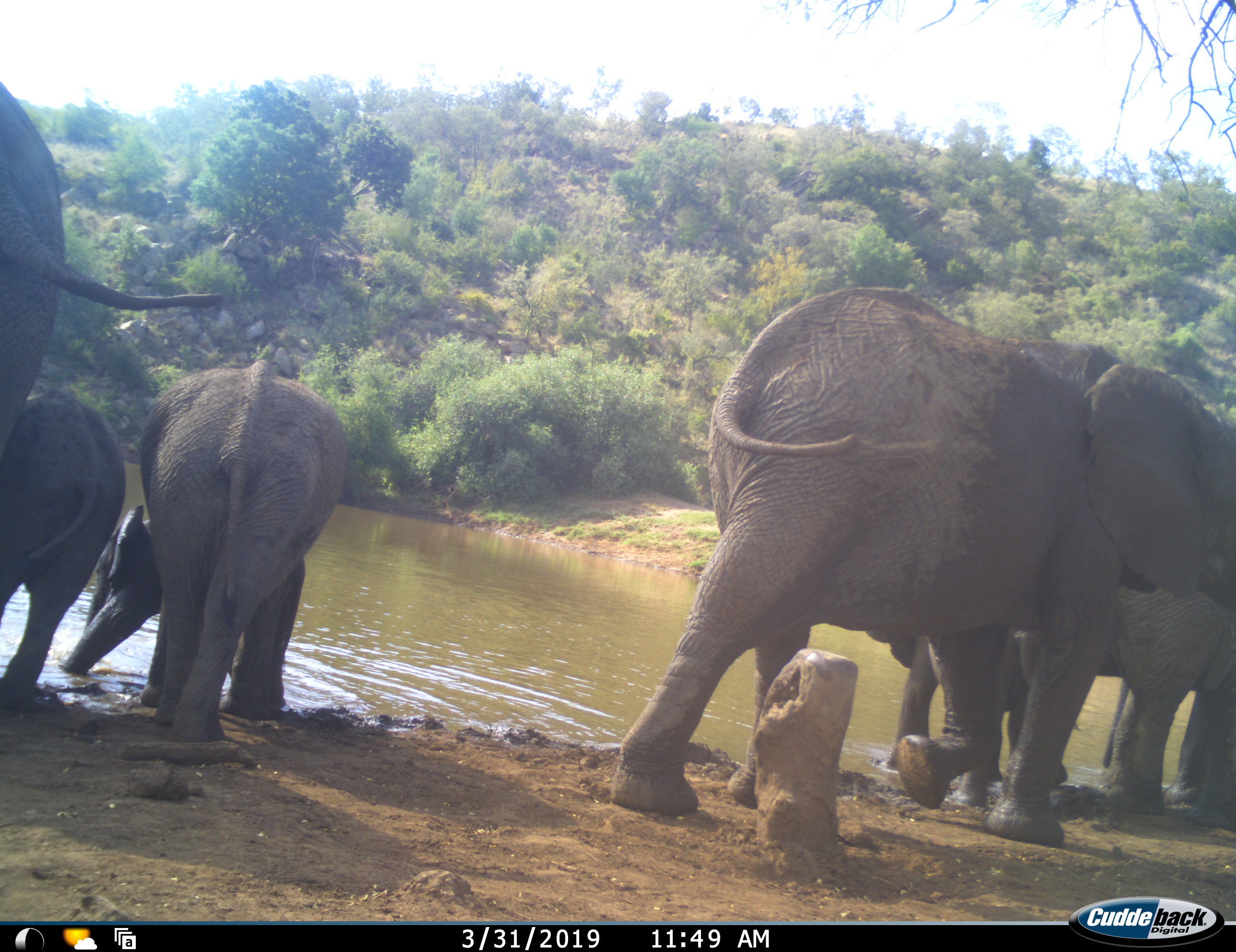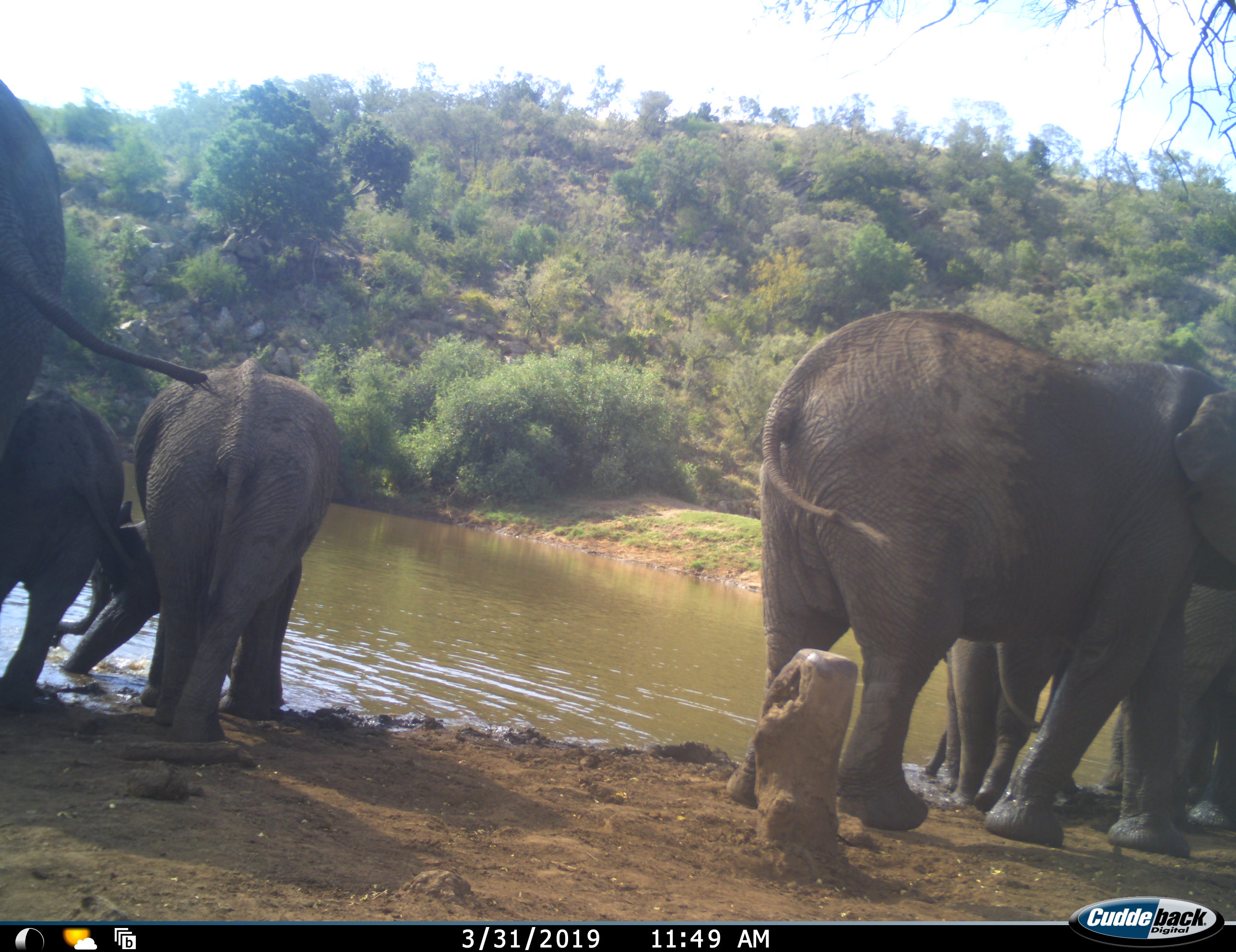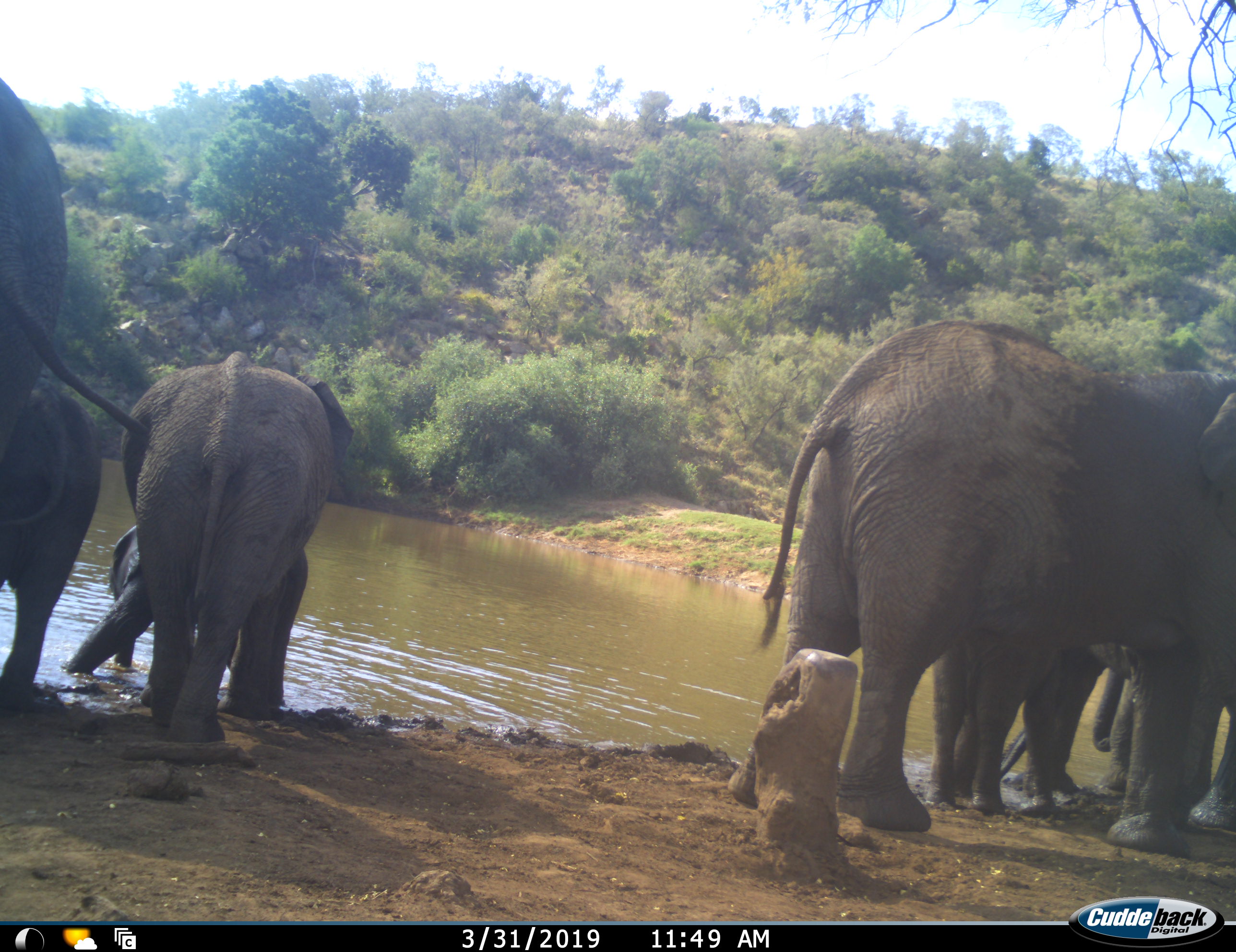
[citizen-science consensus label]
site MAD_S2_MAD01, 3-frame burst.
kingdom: Animalia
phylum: Chordata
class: Mammalia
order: Proboscidea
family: Elephantidae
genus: Loxodonta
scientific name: Loxodonta africana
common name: african bush elephant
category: elephant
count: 7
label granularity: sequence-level